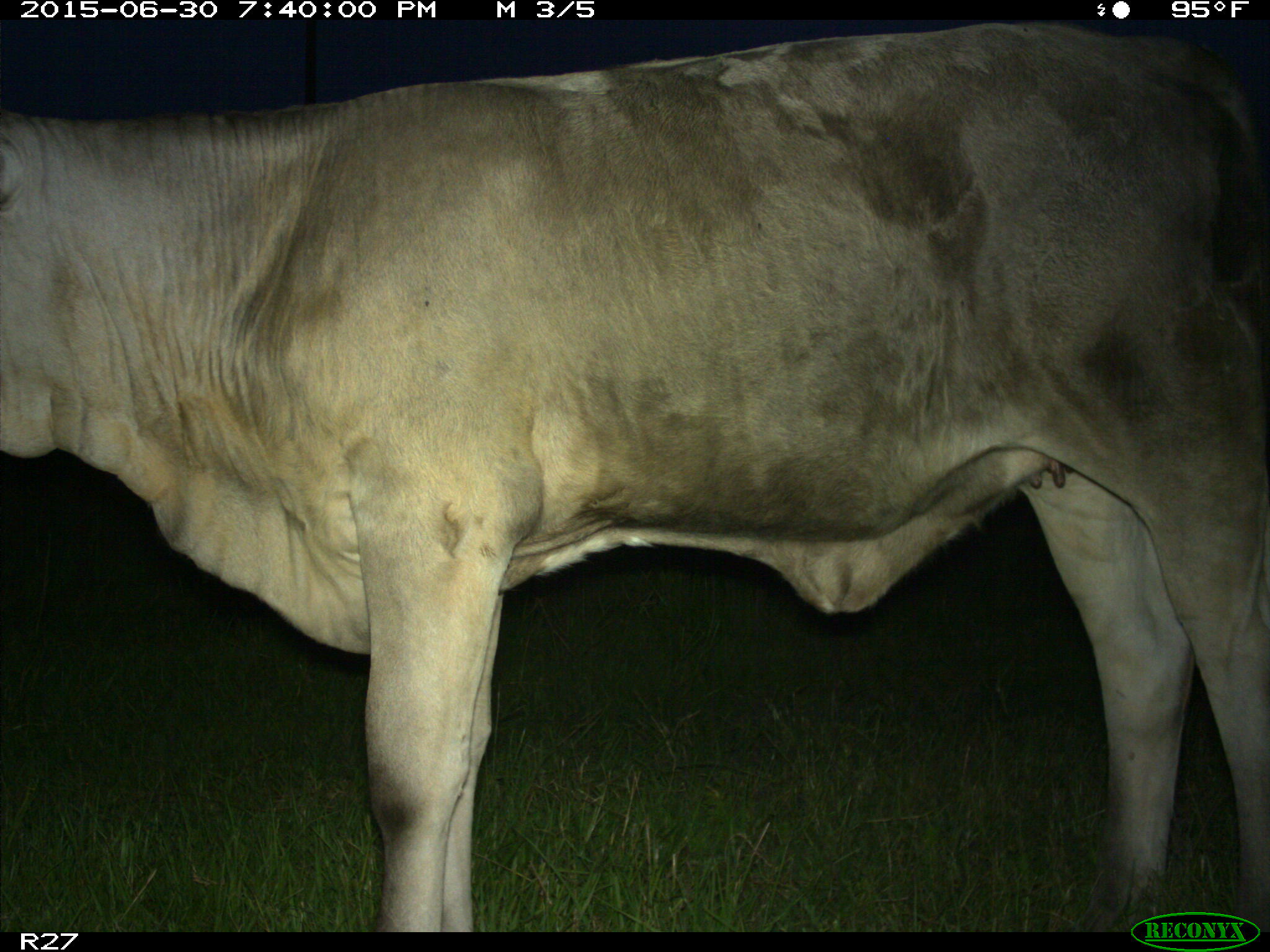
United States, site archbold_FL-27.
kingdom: Animalia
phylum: Chordata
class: Mammalia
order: Artiodactyla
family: Bovidae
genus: Bos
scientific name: Bos taurus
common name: domestic cow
Bos taurus (domestic cow).